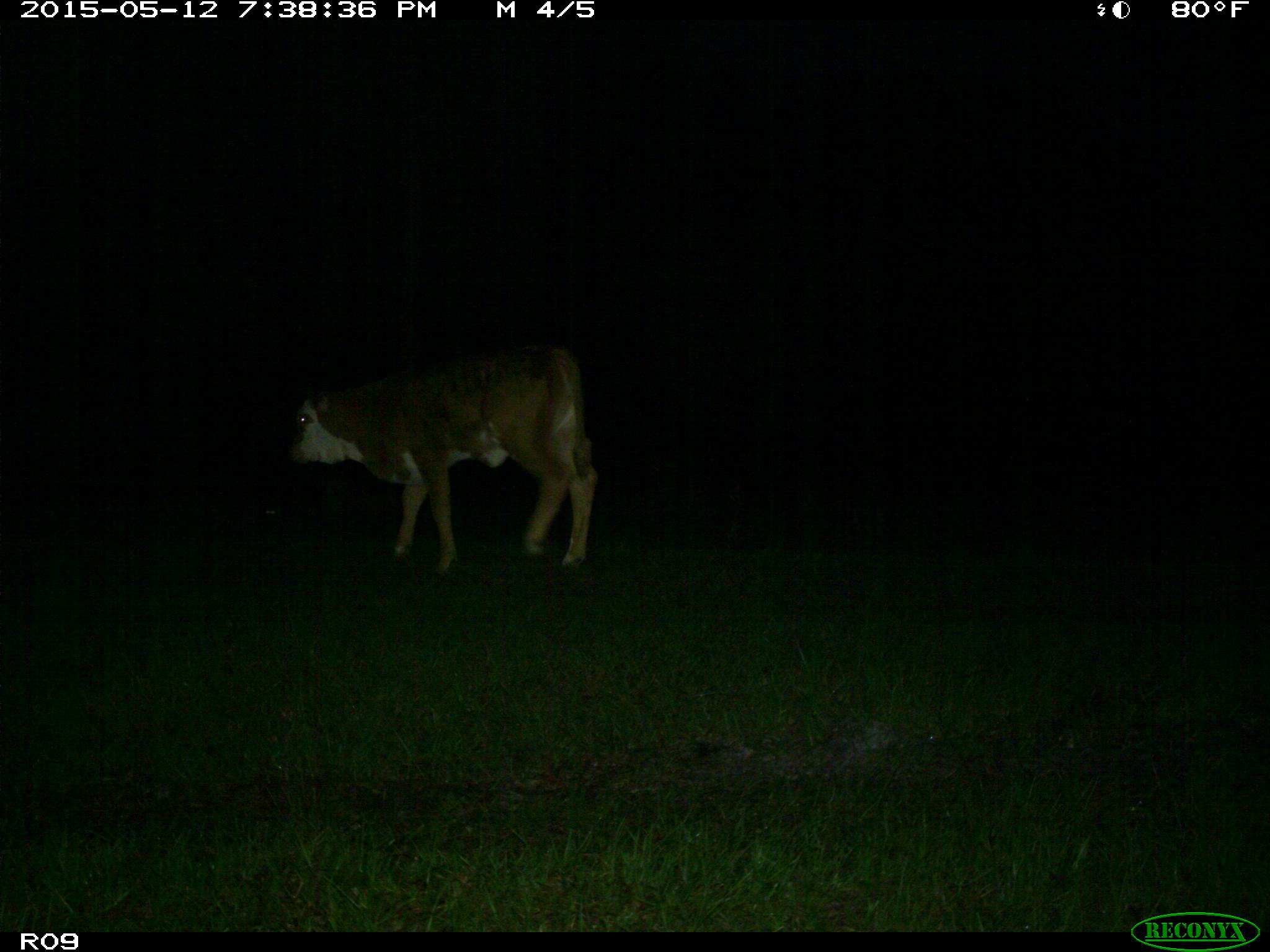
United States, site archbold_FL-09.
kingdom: Animalia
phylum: Chordata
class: Mammalia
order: Artiodactyla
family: Bovidae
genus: Bos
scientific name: Bos taurus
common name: domestic cow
Bos taurus (domestic cow).